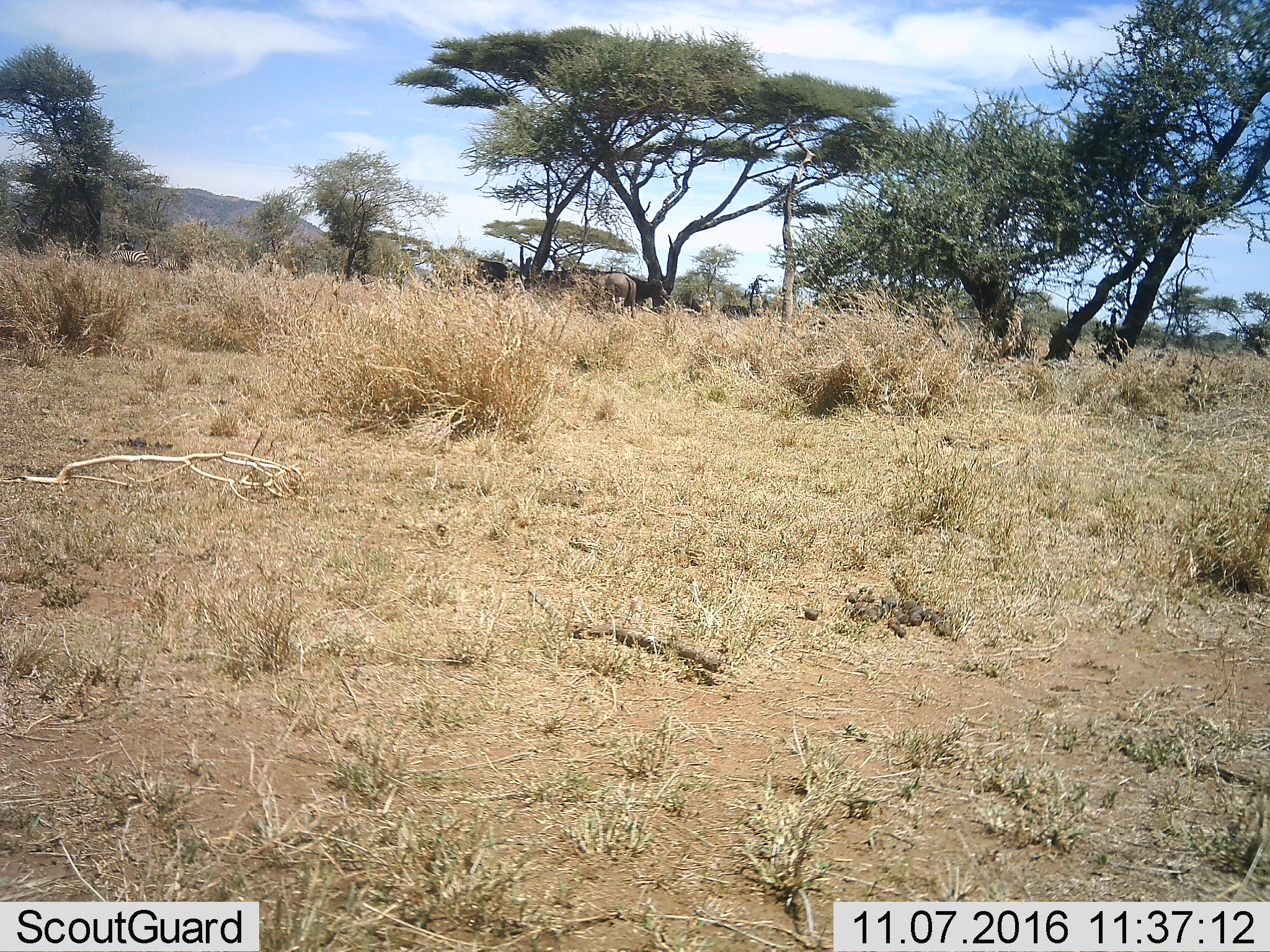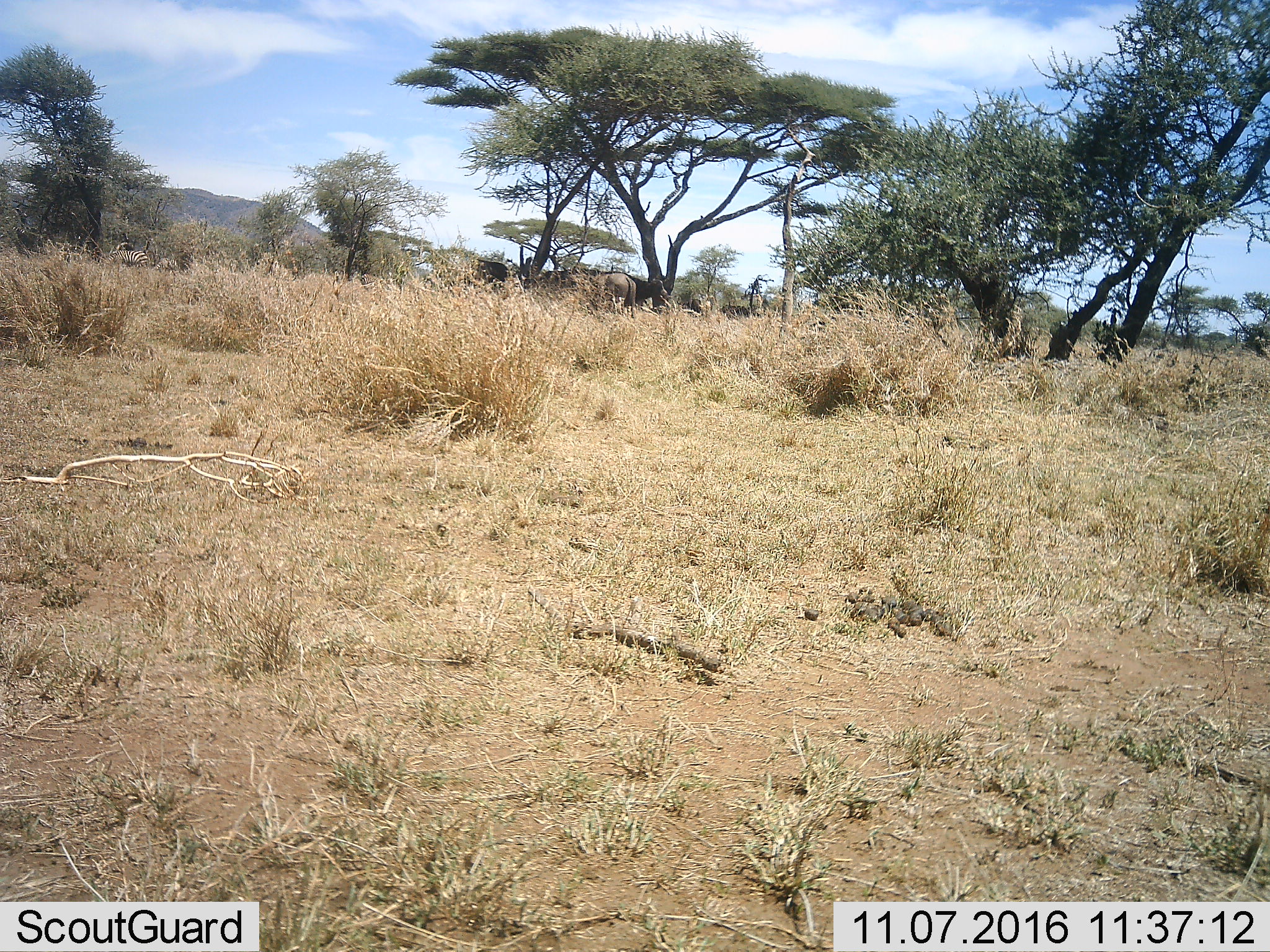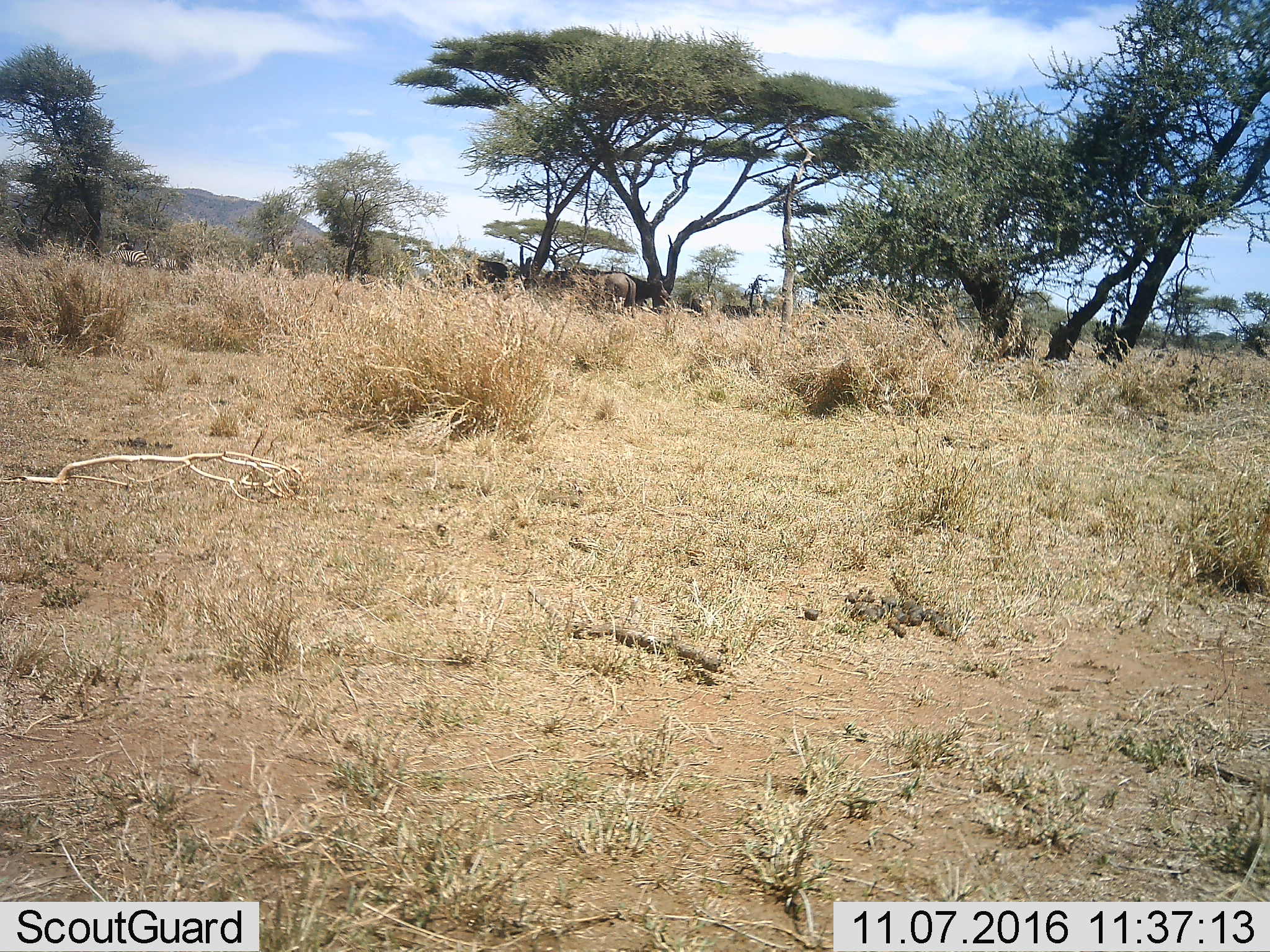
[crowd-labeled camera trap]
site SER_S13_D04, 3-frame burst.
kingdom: Animalia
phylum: Chordata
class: Mammalia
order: Artiodactyla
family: Bovidae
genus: Connochaetes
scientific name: Connochaetes taurinus taurinus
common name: blue wildebeest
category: wildebeestblue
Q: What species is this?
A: Wildebeestblue (blue wildebeest) (Connochaetes taurinus taurinus).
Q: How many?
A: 6.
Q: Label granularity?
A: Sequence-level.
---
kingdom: Animalia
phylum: Chordata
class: Mammalia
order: Perissodactyla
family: Equidae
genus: Equus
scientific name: Equus quagga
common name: plains zebra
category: zebraplains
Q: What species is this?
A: Zebraplains (plains zebra) (Equus quagga).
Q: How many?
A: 2.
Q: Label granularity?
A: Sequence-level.